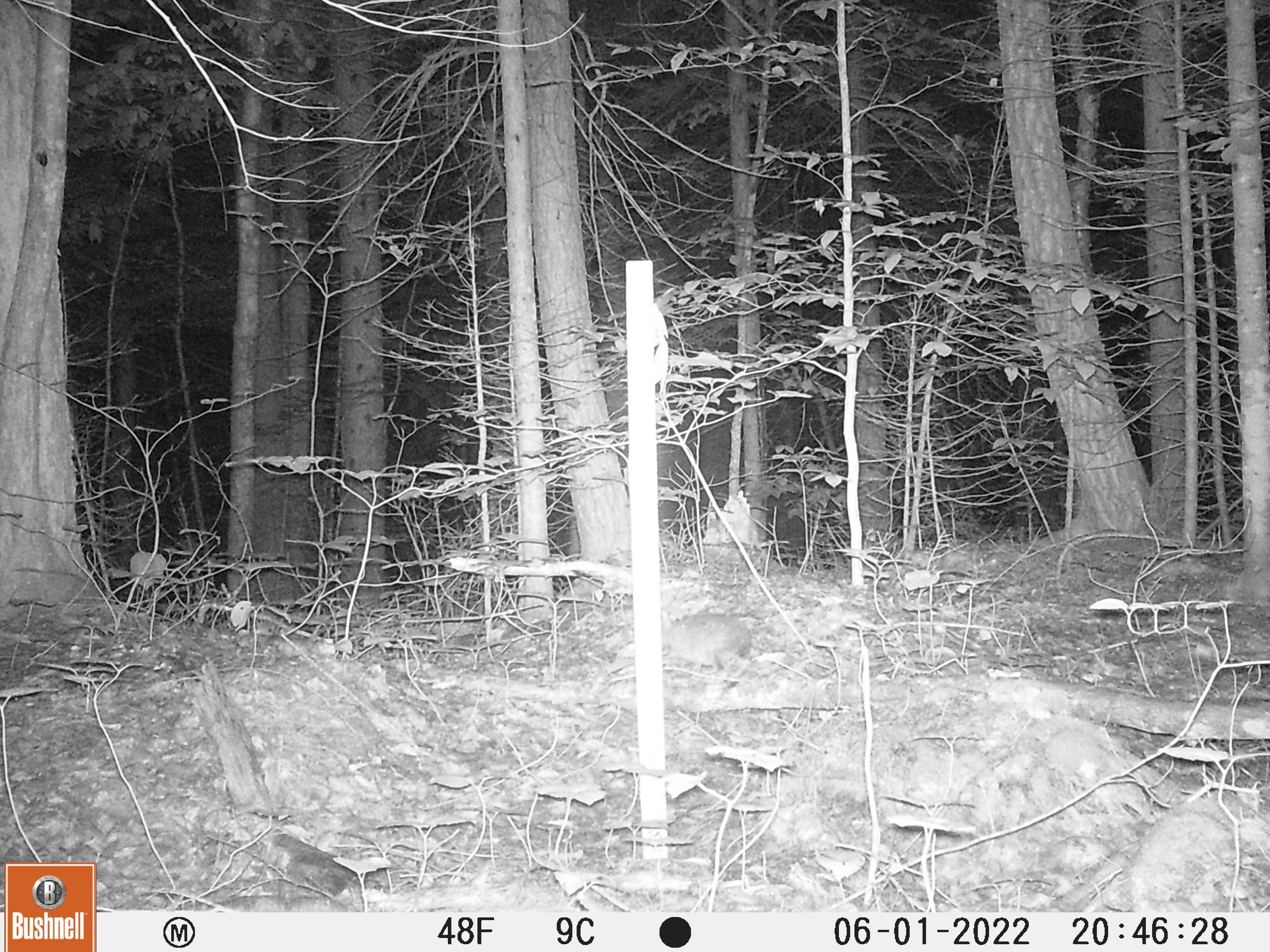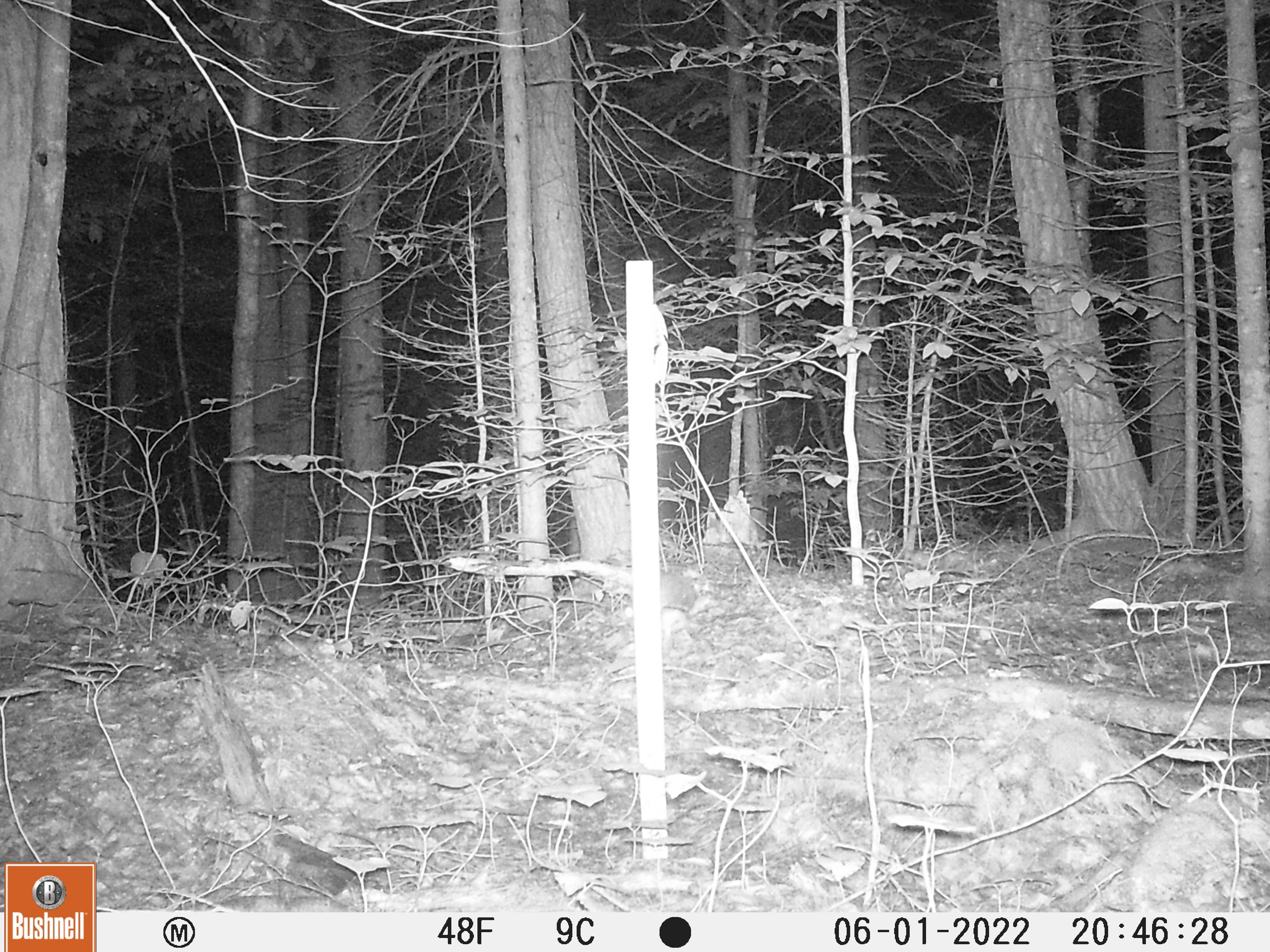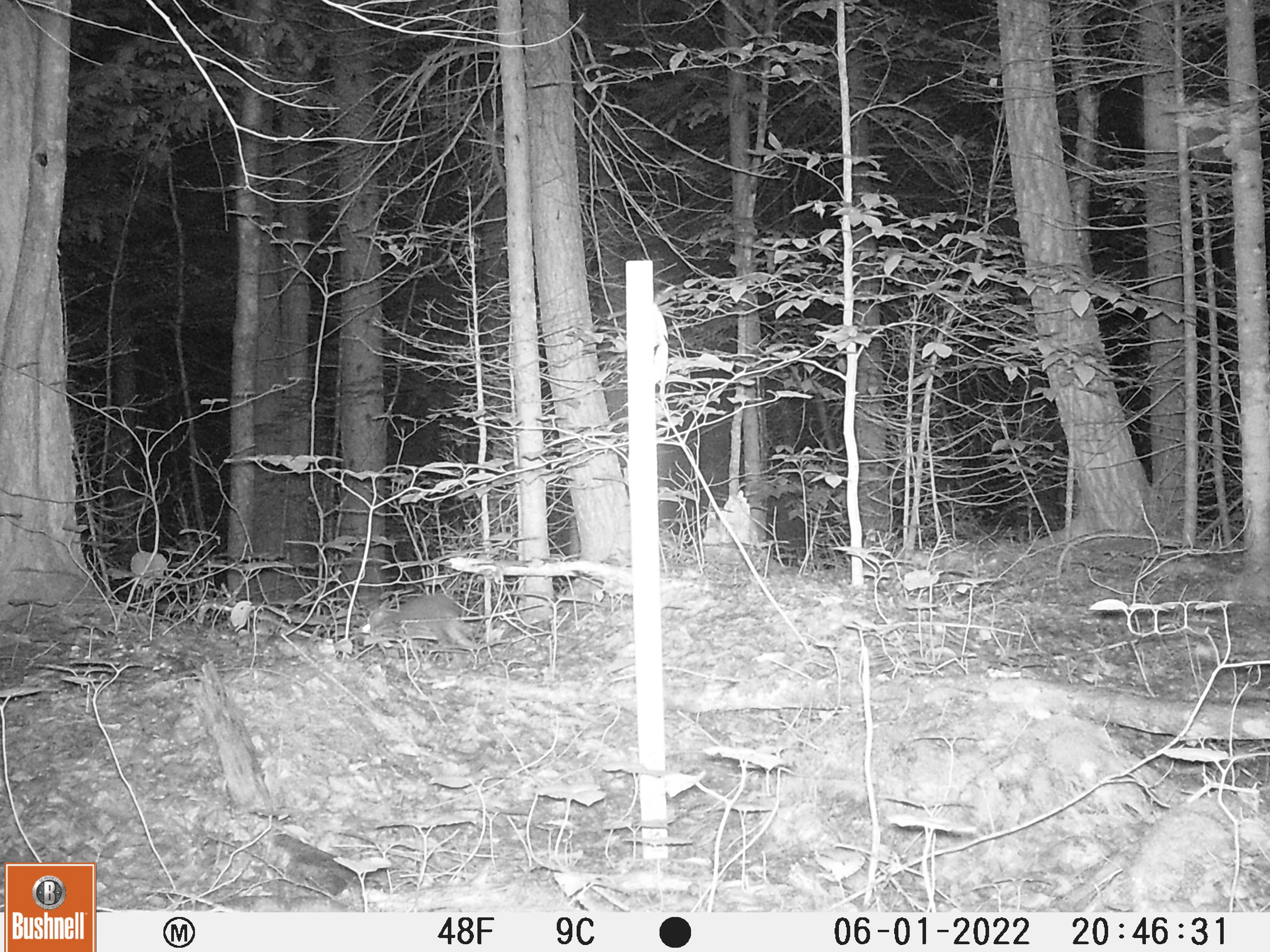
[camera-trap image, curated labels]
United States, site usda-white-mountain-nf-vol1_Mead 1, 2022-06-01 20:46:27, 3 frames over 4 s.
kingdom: Animalia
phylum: Chordata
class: Mammalia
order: Lagomorpha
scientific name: Lagomorpha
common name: rabbit or hare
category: rabbit or hare sp.